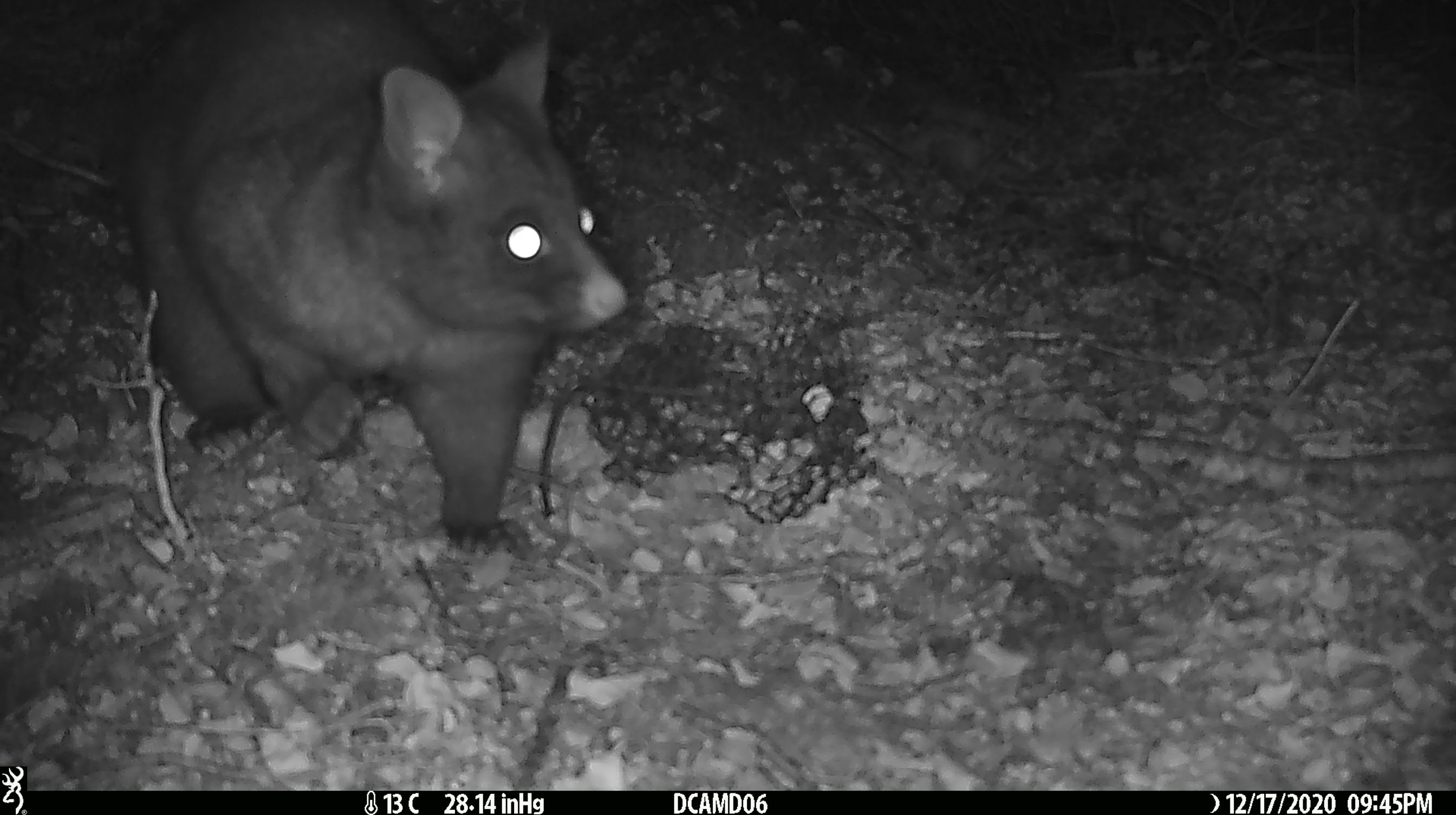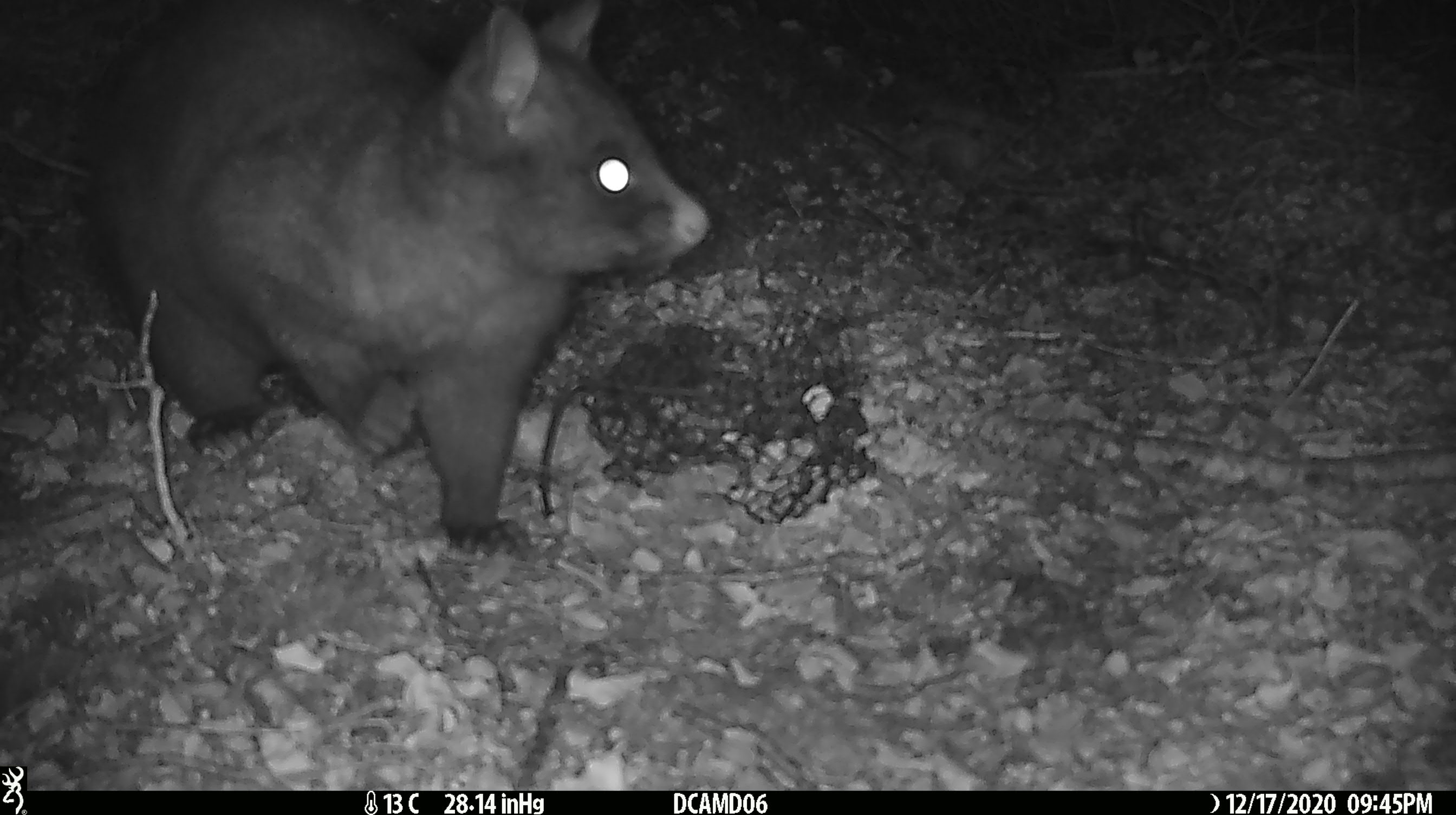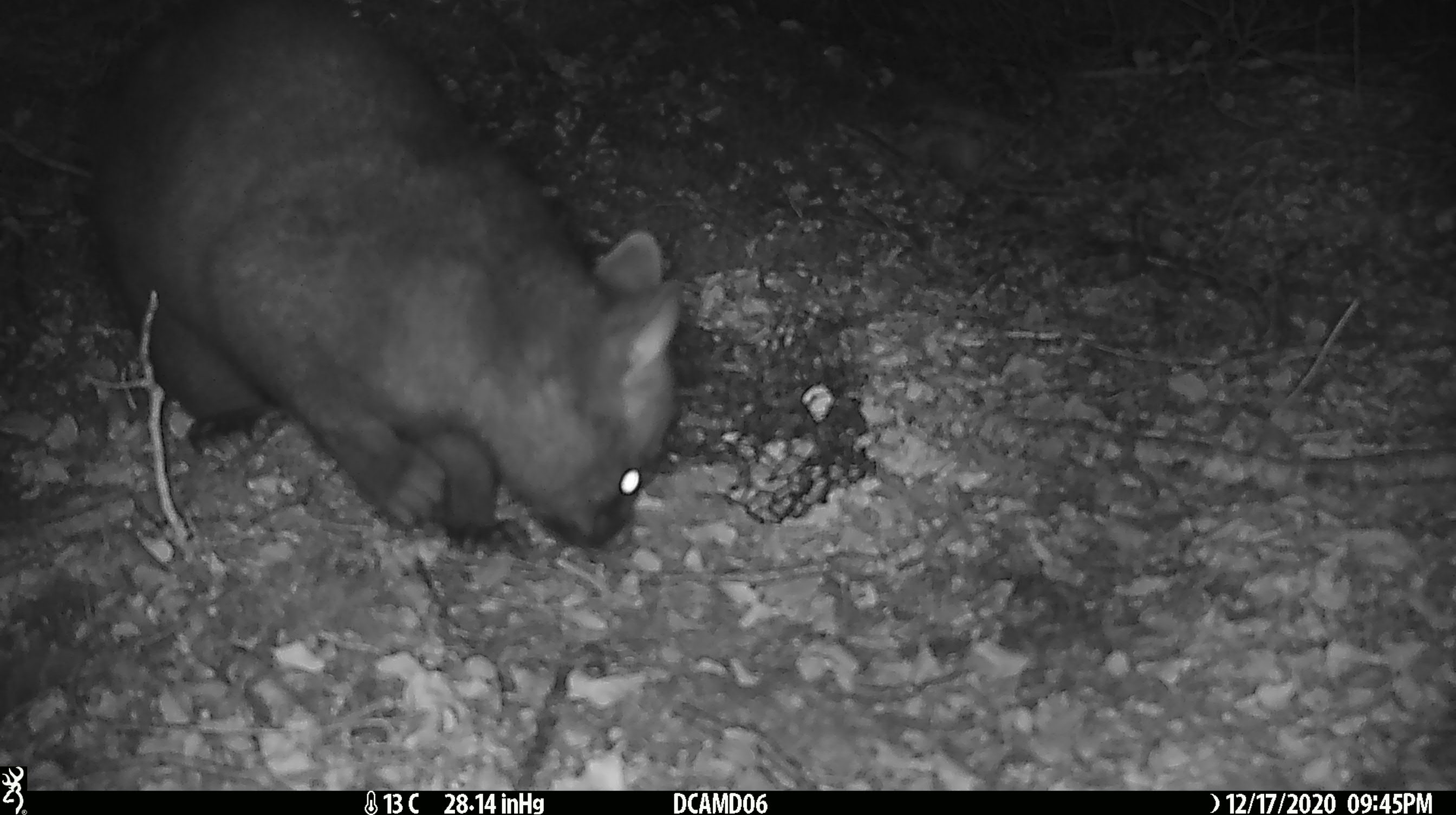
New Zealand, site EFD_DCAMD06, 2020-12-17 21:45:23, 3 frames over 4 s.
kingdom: Animalia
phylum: Chordata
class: Mammalia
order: Diprotodontia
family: Phalangeridae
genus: Trichosurus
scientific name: Trichosurus vulpecula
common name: common brushtail possum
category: possum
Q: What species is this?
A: Possum (common brushtail possum) (Trichosurus vulpecula).